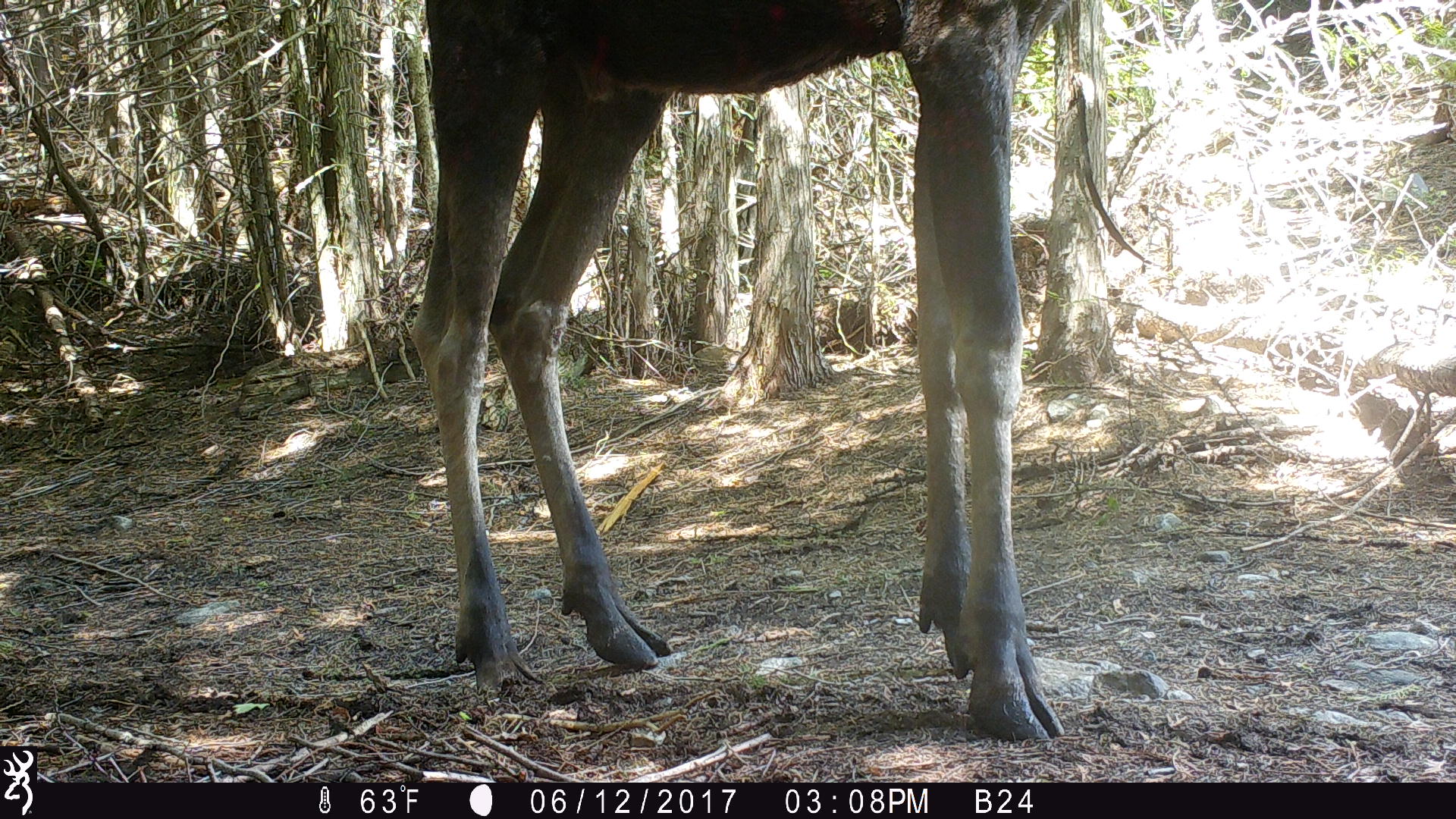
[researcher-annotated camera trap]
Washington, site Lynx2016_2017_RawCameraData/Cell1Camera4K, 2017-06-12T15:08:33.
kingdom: Animalia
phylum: Chordata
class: Mammalia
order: Artiodactyla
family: Cervidae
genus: Alces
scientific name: Alces alces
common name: moose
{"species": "Alces alces (moose)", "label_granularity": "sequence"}